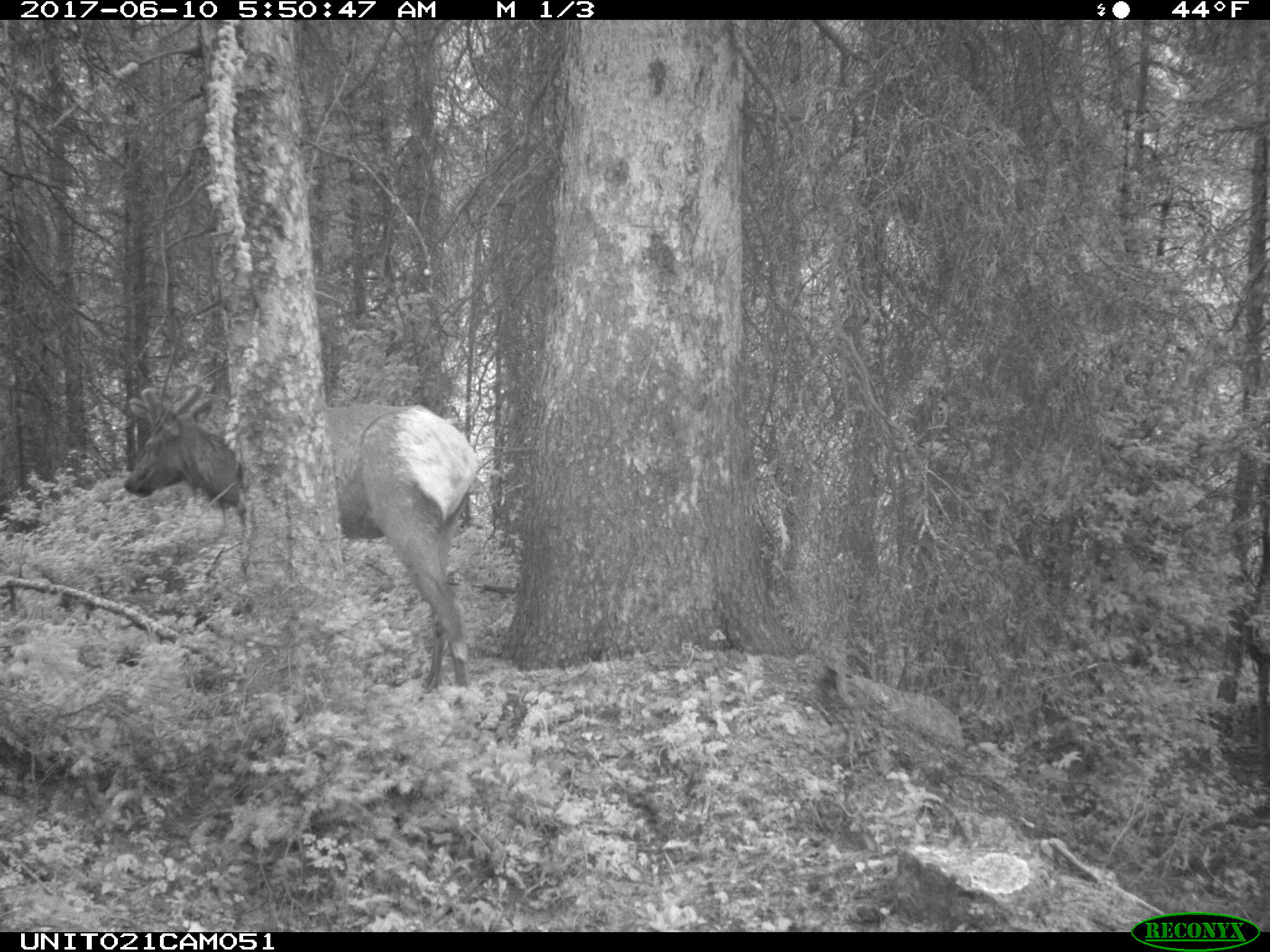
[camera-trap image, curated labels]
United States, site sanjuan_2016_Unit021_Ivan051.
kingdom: Animalia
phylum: Chordata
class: Mammalia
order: Artiodactyla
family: Cervidae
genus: Cervus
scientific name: Cervus elaphus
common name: red deer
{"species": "Cervus elaphus (red deer)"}